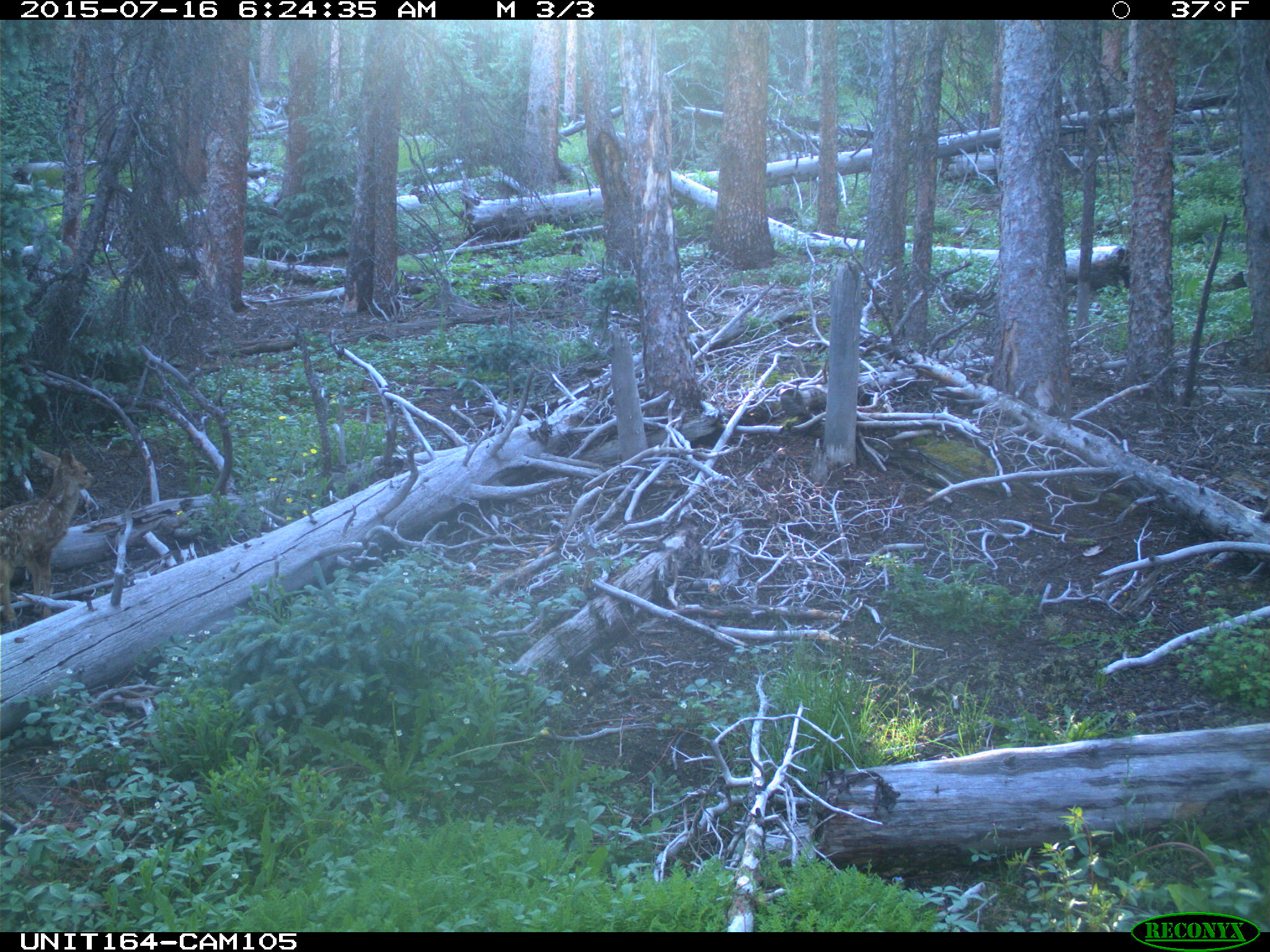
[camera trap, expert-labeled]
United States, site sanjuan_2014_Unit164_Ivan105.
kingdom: Animalia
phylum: Chordata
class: Mammalia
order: Artiodactyla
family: Cervidae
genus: Odocoileus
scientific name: Odocoileus hemionus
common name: mule deer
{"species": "Odocoileus hemionus (mule deer)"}